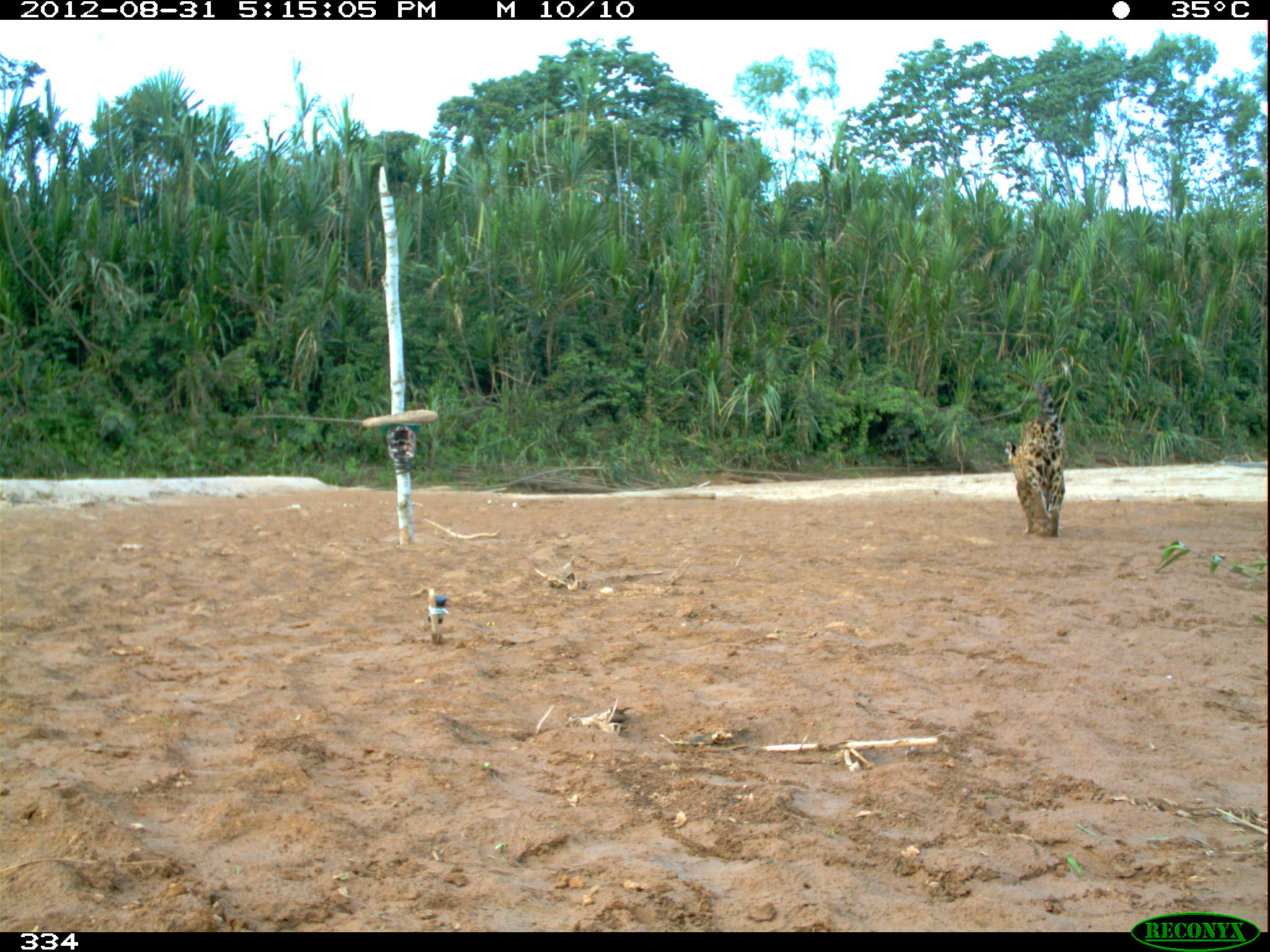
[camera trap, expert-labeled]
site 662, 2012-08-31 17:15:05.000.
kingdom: Animalia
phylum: Chordata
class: Mammalia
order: Carnivora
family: Felidae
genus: Panthera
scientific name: Panthera onca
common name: jaguar